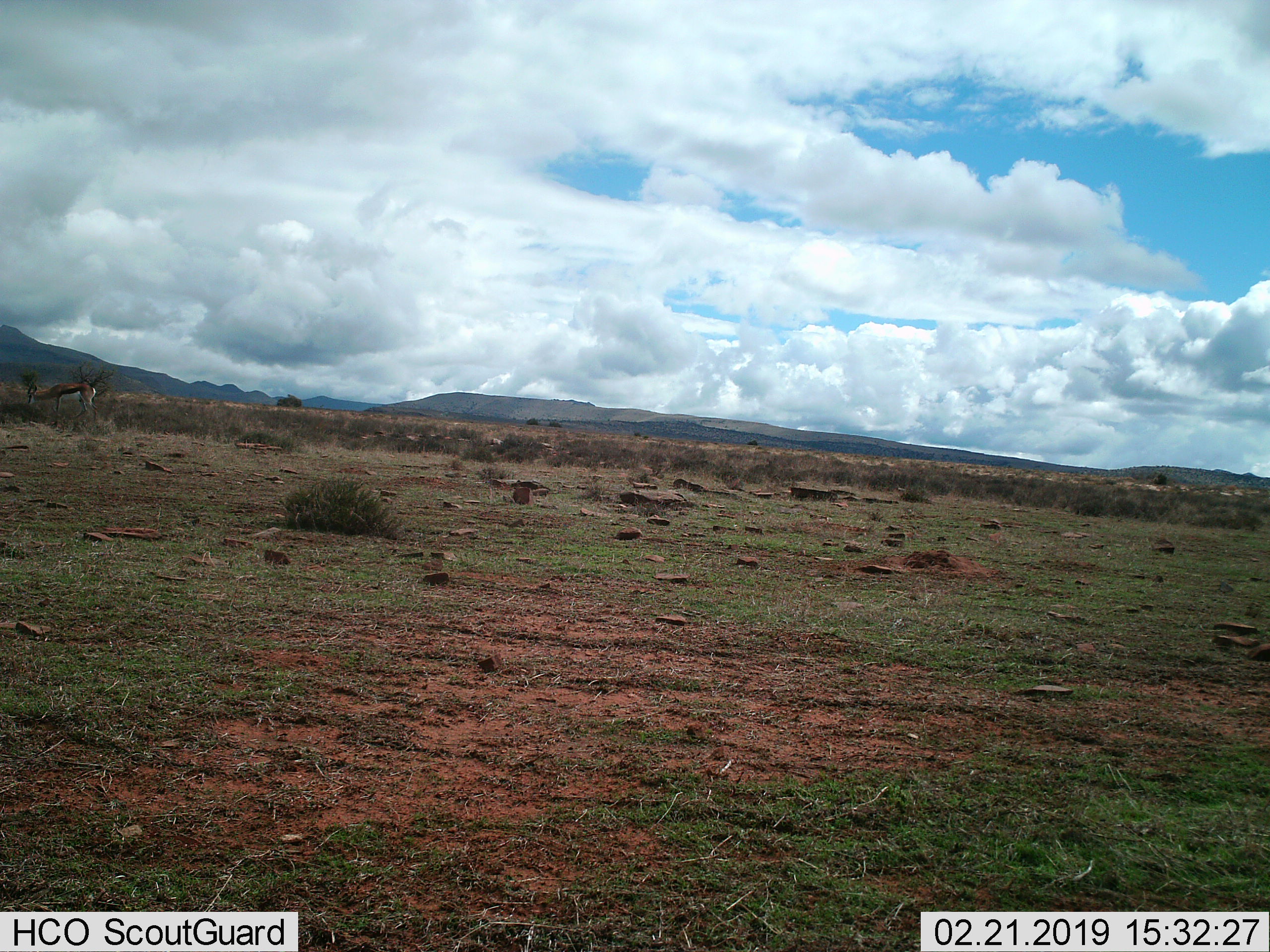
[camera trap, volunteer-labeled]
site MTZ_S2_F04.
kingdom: Animalia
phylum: Chordata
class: Mammalia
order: Artiodactyla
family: Bovidae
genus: Antidorcas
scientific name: Antidorcas marsupialis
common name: springbok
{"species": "springbok (Antidorcas marsupialis)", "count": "1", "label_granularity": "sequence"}